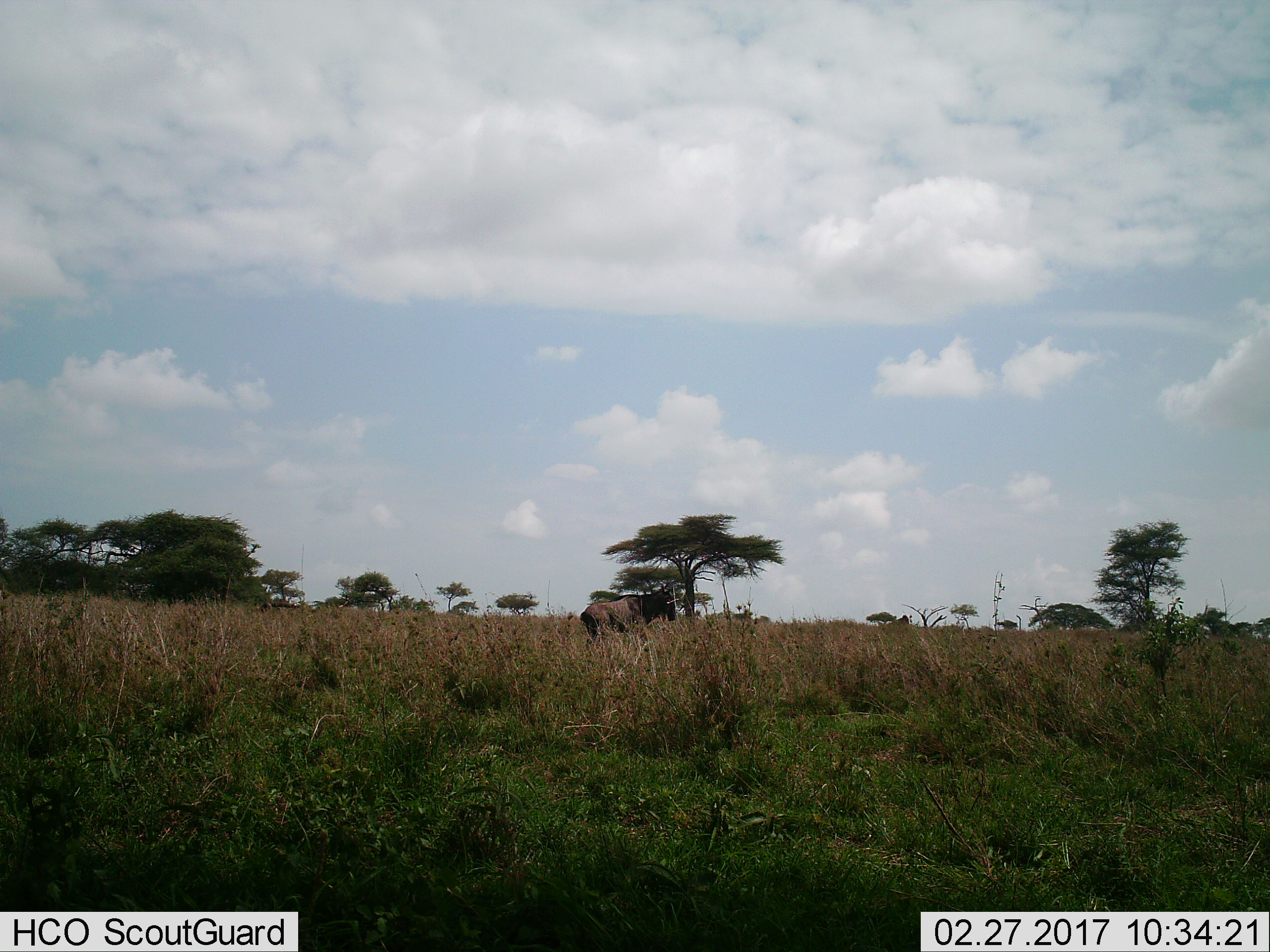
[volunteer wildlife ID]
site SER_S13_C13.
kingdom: Animalia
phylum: Chordata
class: Mammalia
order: Artiodactyla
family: Bovidae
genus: Connochaetes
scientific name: Connochaetes taurinus taurinus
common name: blue wildebeest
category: wildebeestblue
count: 1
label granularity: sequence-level